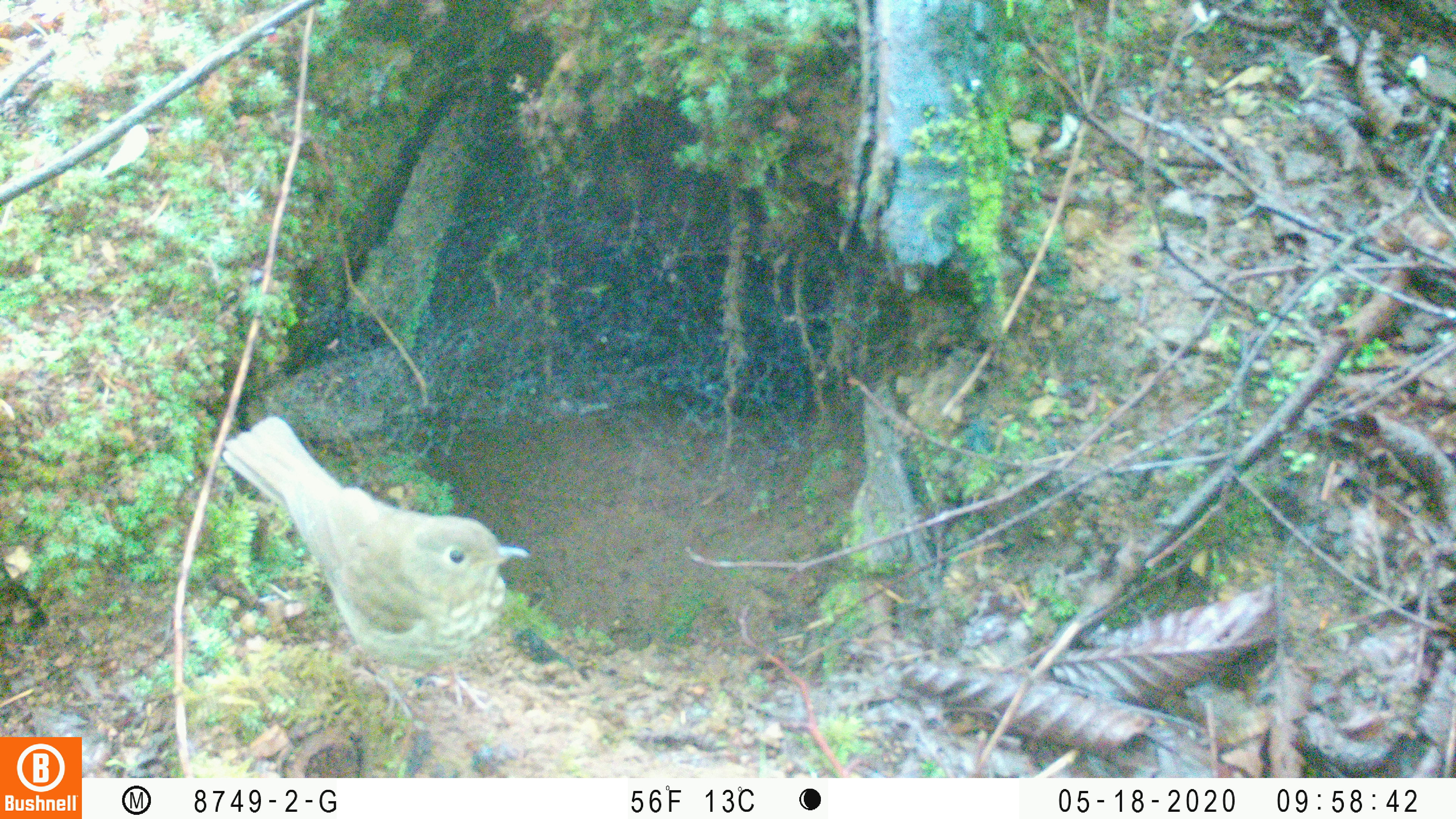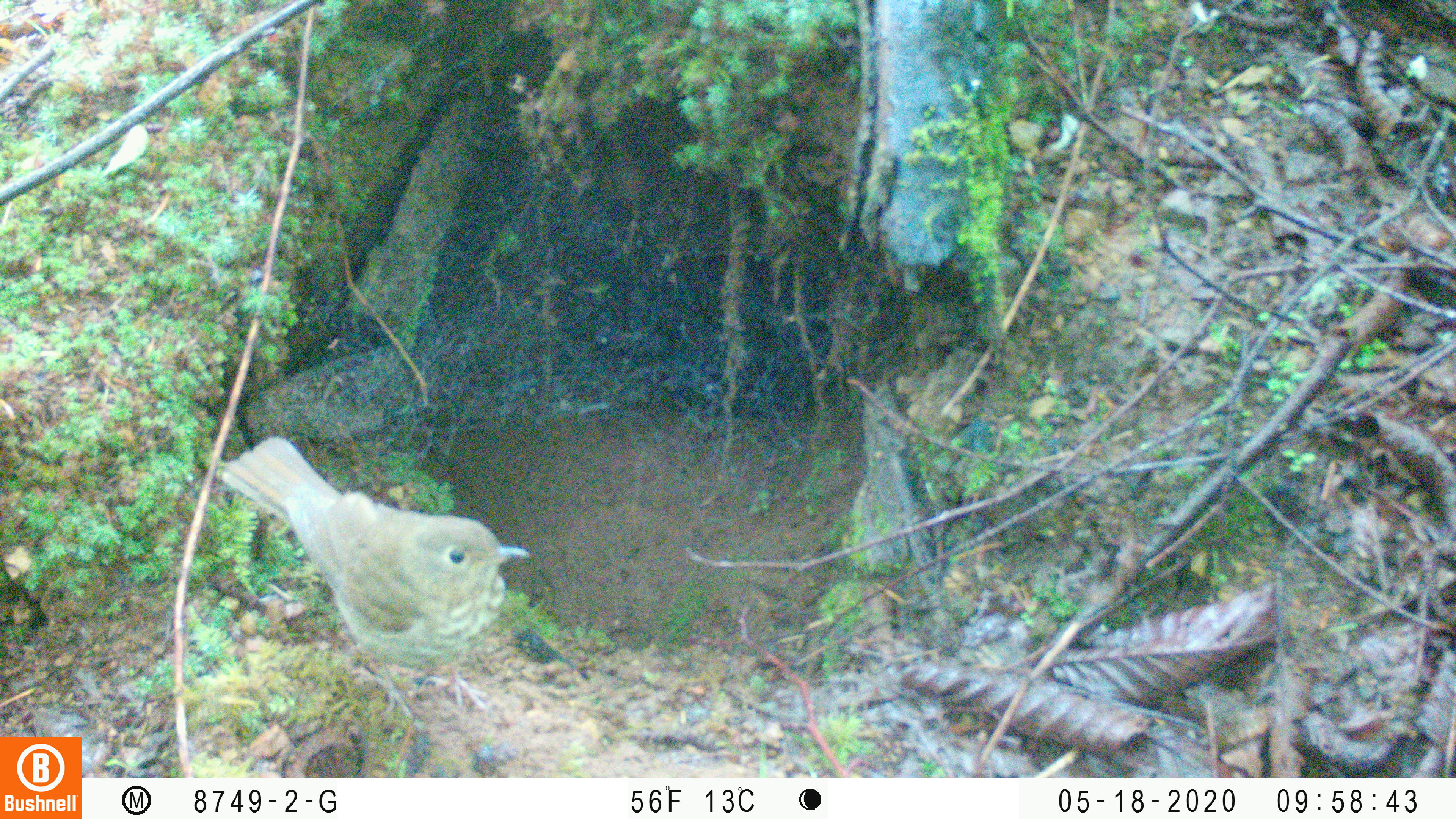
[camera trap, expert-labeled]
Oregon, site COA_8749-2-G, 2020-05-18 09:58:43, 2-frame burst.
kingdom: Animalia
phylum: Chordata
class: Aves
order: Passeriformes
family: Turdidae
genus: Catharus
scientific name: Catharus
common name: brown thrushes and nightingale-thrushes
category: catharus species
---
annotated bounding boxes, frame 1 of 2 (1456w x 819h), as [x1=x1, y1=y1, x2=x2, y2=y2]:
catharus species: [x1=215, y1=402, x2=536, y2=742]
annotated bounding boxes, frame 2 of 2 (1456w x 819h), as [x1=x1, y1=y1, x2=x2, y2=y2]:
catharus species: [x1=206, y1=423, x2=541, y2=733]